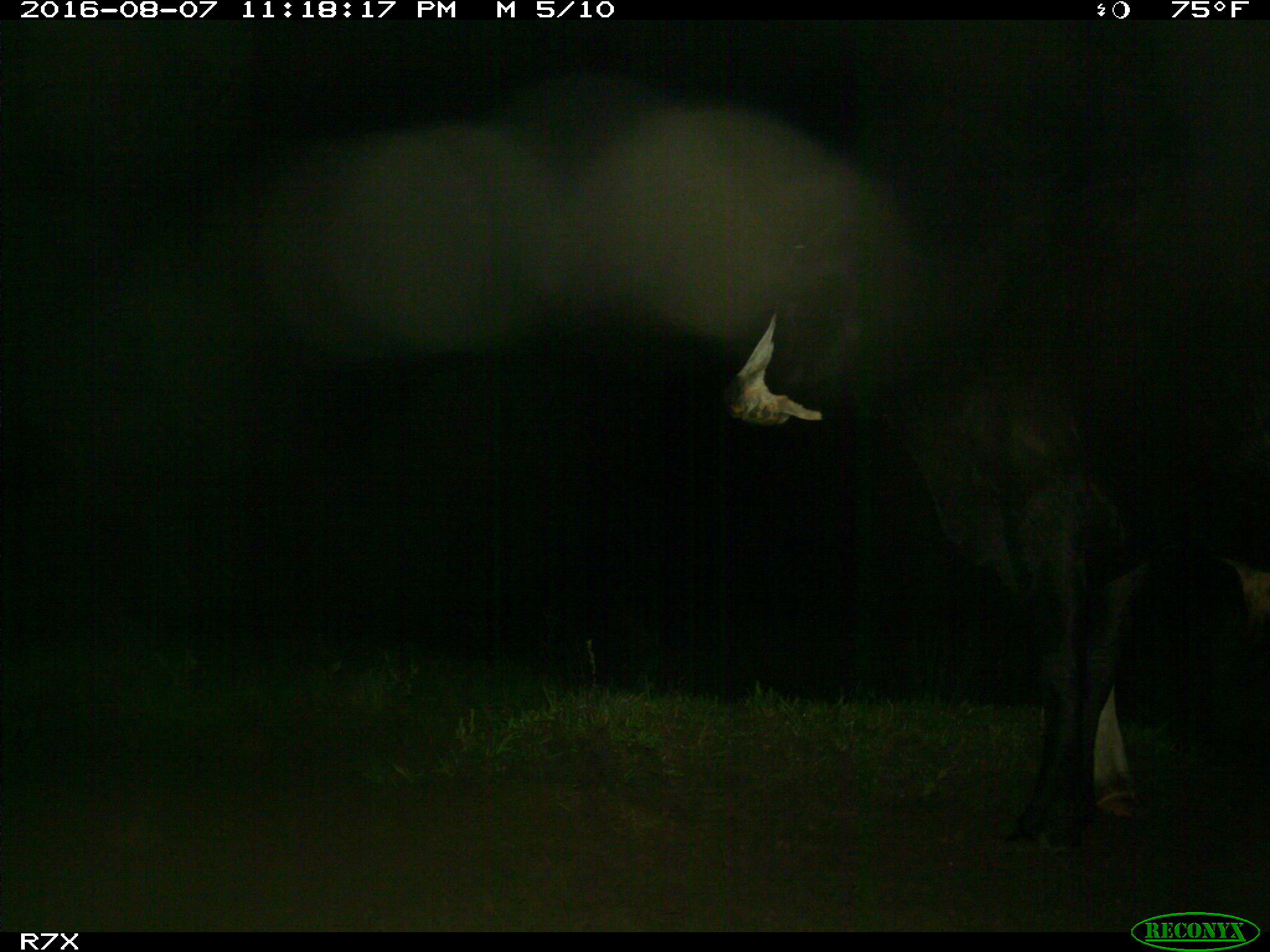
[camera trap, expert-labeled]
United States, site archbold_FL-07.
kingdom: Animalia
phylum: Chordata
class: Mammalia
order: Artiodactyla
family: Bovidae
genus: Bos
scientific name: Bos taurus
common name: domestic cow